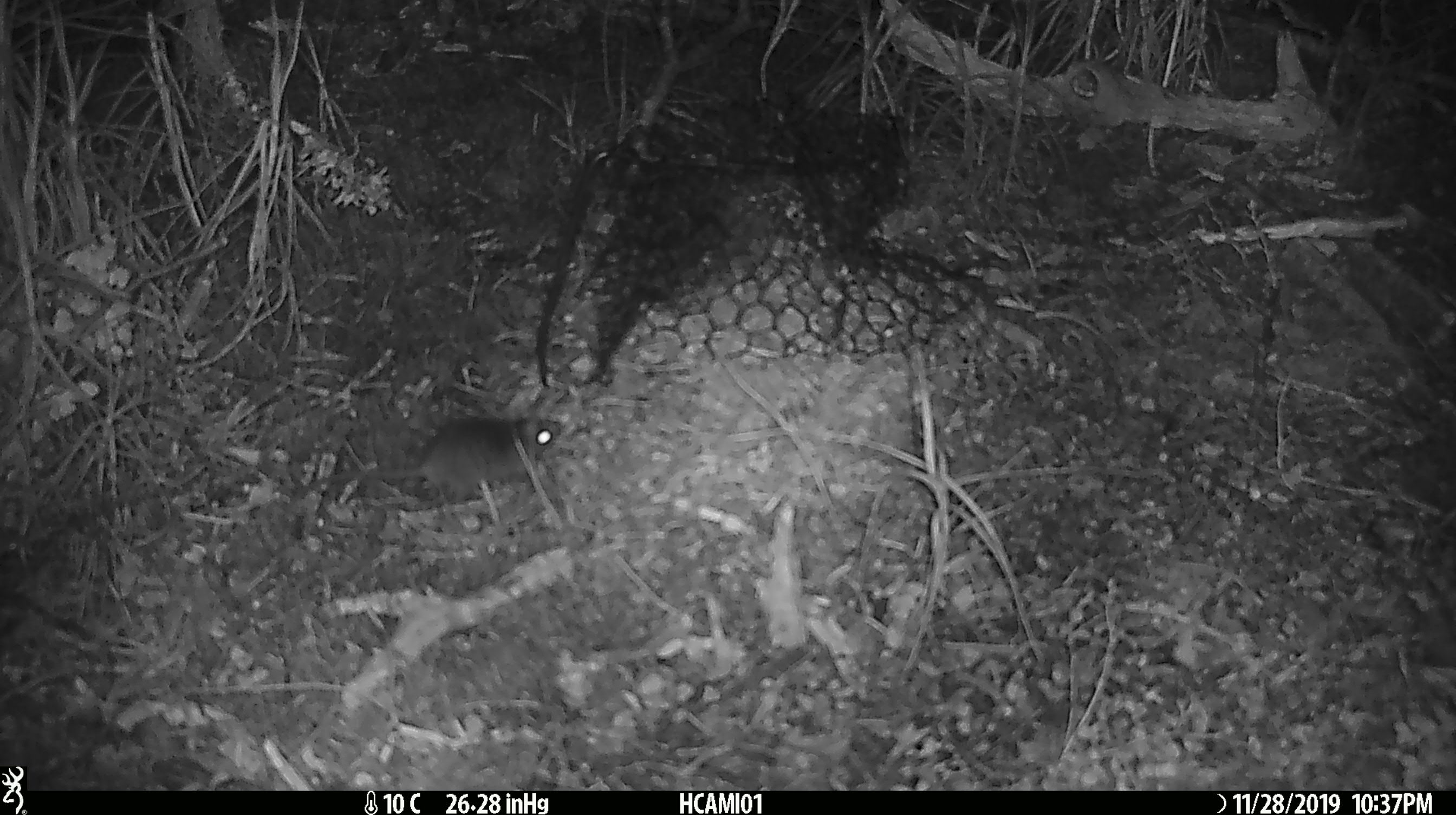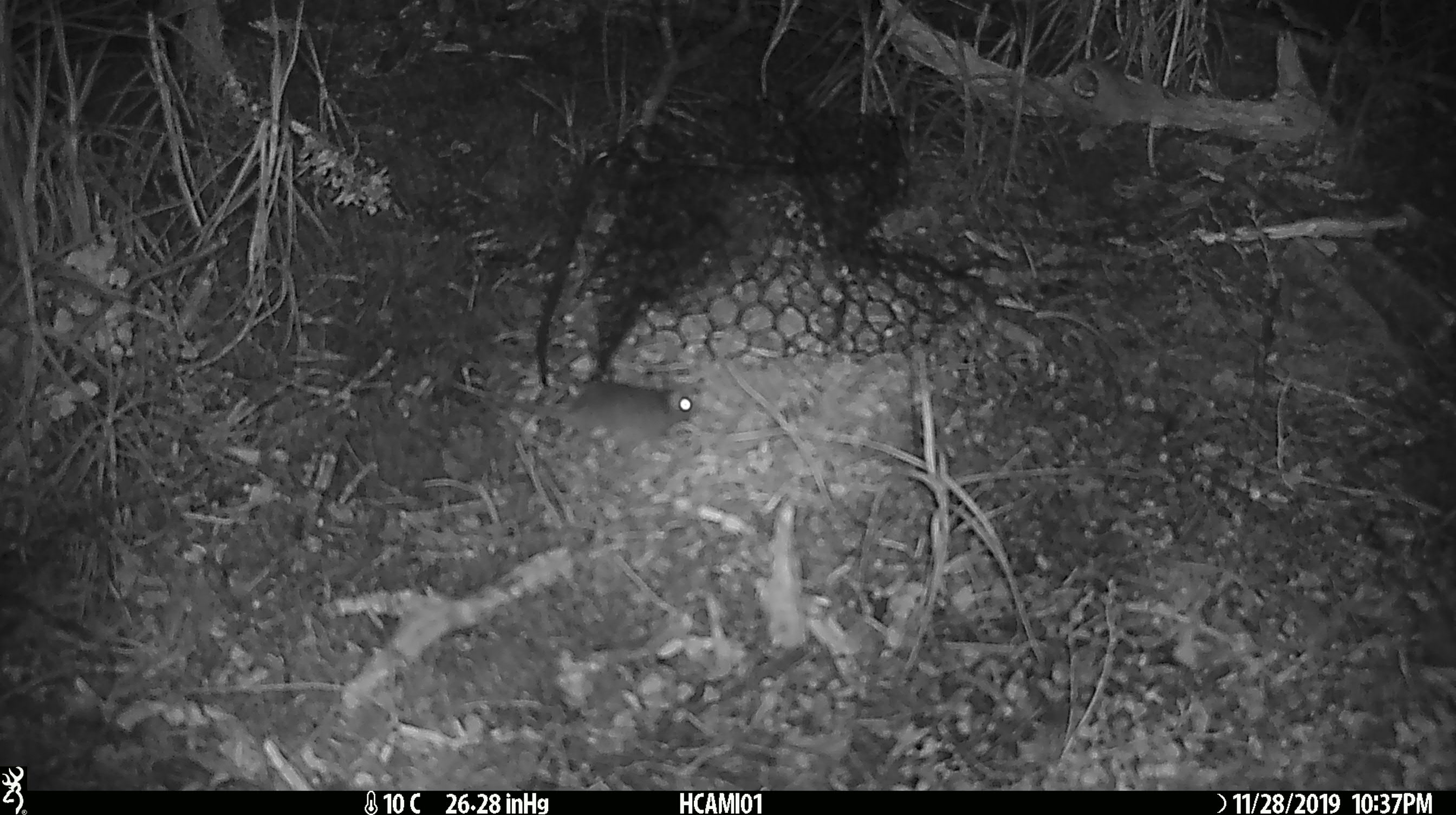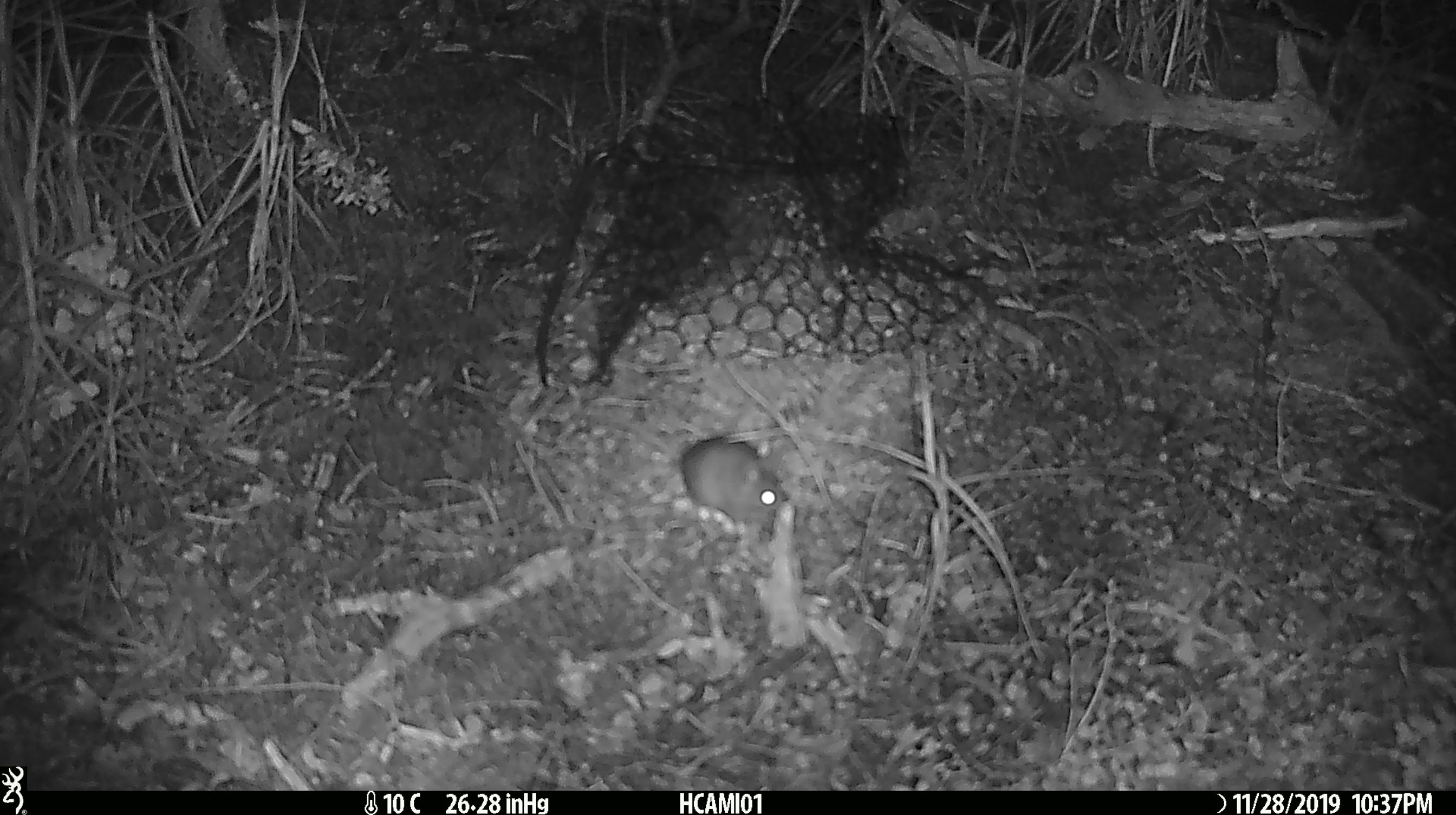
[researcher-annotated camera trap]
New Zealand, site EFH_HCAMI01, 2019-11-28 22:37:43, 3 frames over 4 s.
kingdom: Animalia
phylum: Chordata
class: Mammalia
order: Rodentia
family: Muridae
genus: Mus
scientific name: Mus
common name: mouse